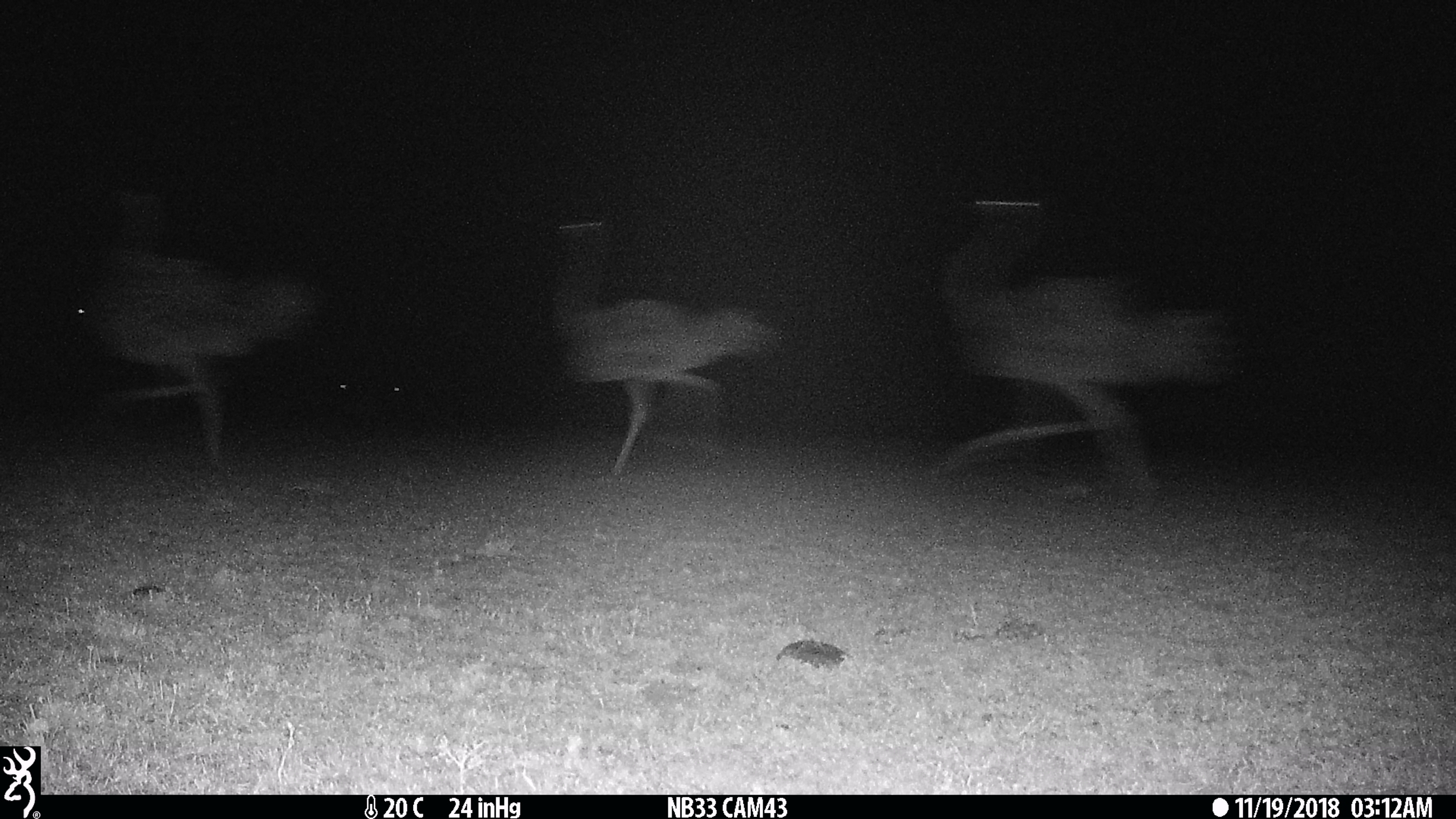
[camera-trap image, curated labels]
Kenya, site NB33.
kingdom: Animalia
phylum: Chordata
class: Aves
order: Struthioniformes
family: Struthionidae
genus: Struthio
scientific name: Struthio camelus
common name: ostrich